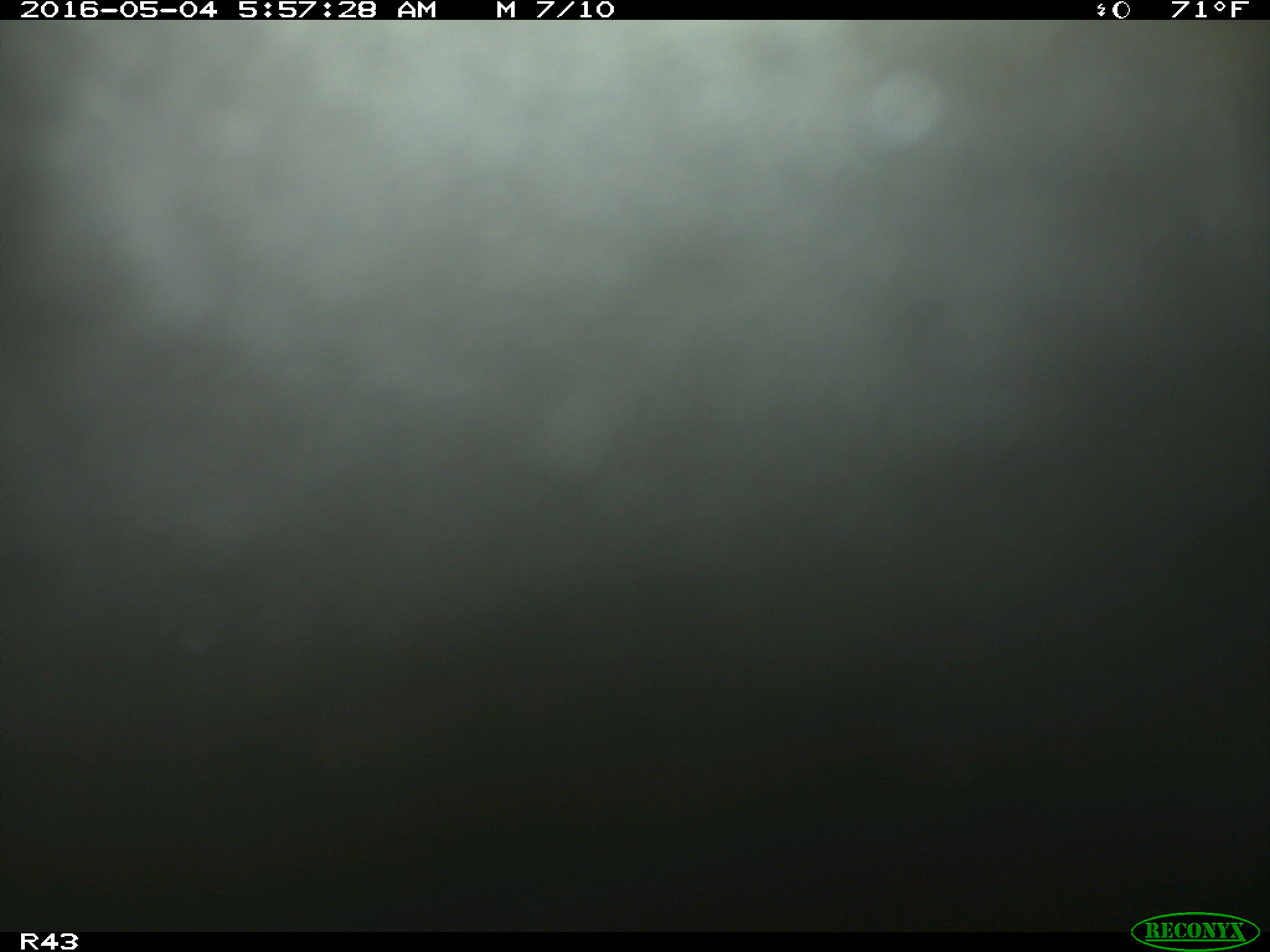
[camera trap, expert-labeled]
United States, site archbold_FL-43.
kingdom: Animalia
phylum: Chordata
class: Mammalia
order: Artiodactyla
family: Bovidae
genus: Bos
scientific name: Bos taurus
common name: domestic cow